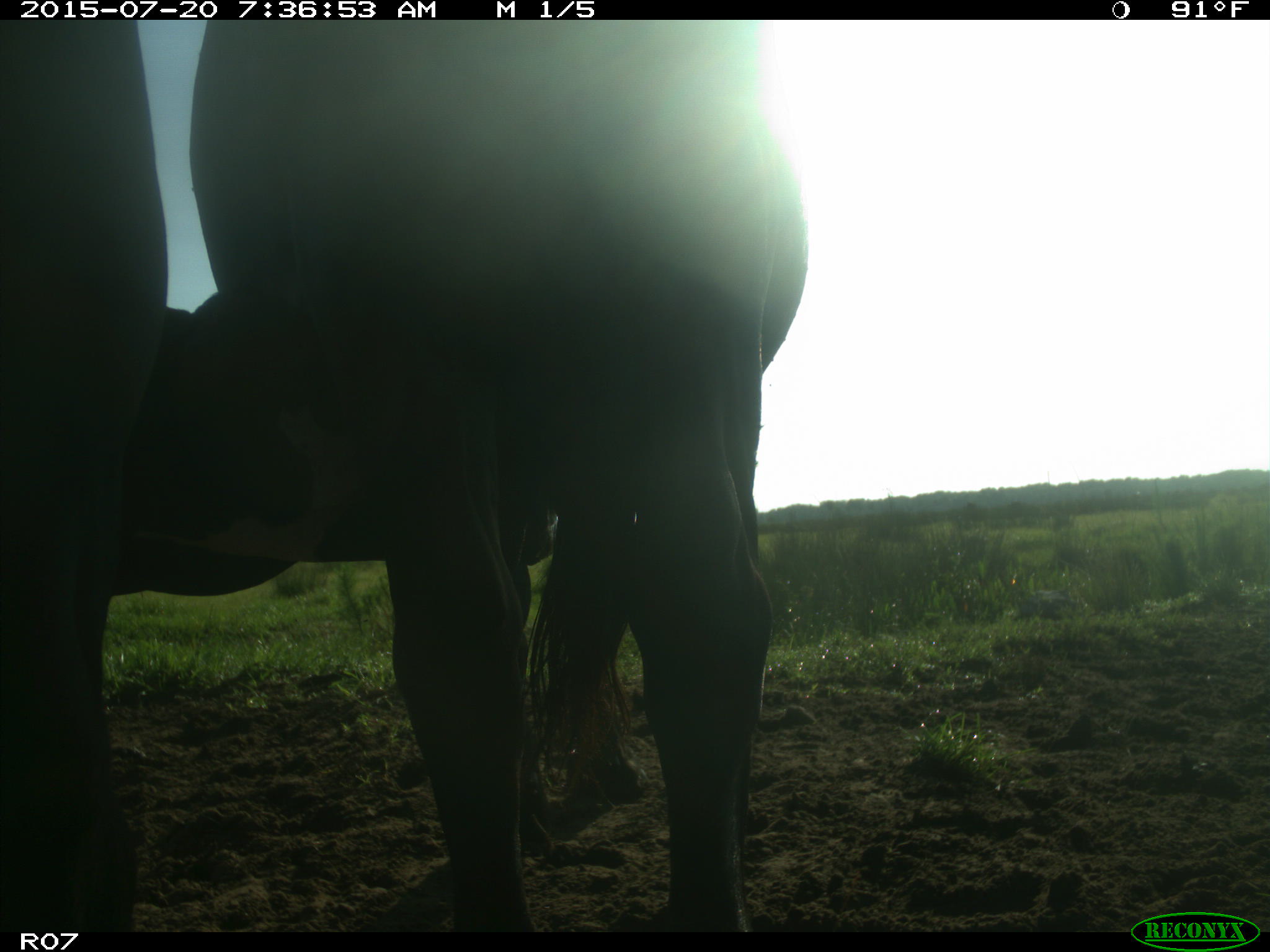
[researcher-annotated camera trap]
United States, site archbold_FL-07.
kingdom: Animalia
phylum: Chordata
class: Mammalia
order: Artiodactyla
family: Bovidae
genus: Bos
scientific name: Bos taurus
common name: domestic cow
Bos taurus (domestic cow).